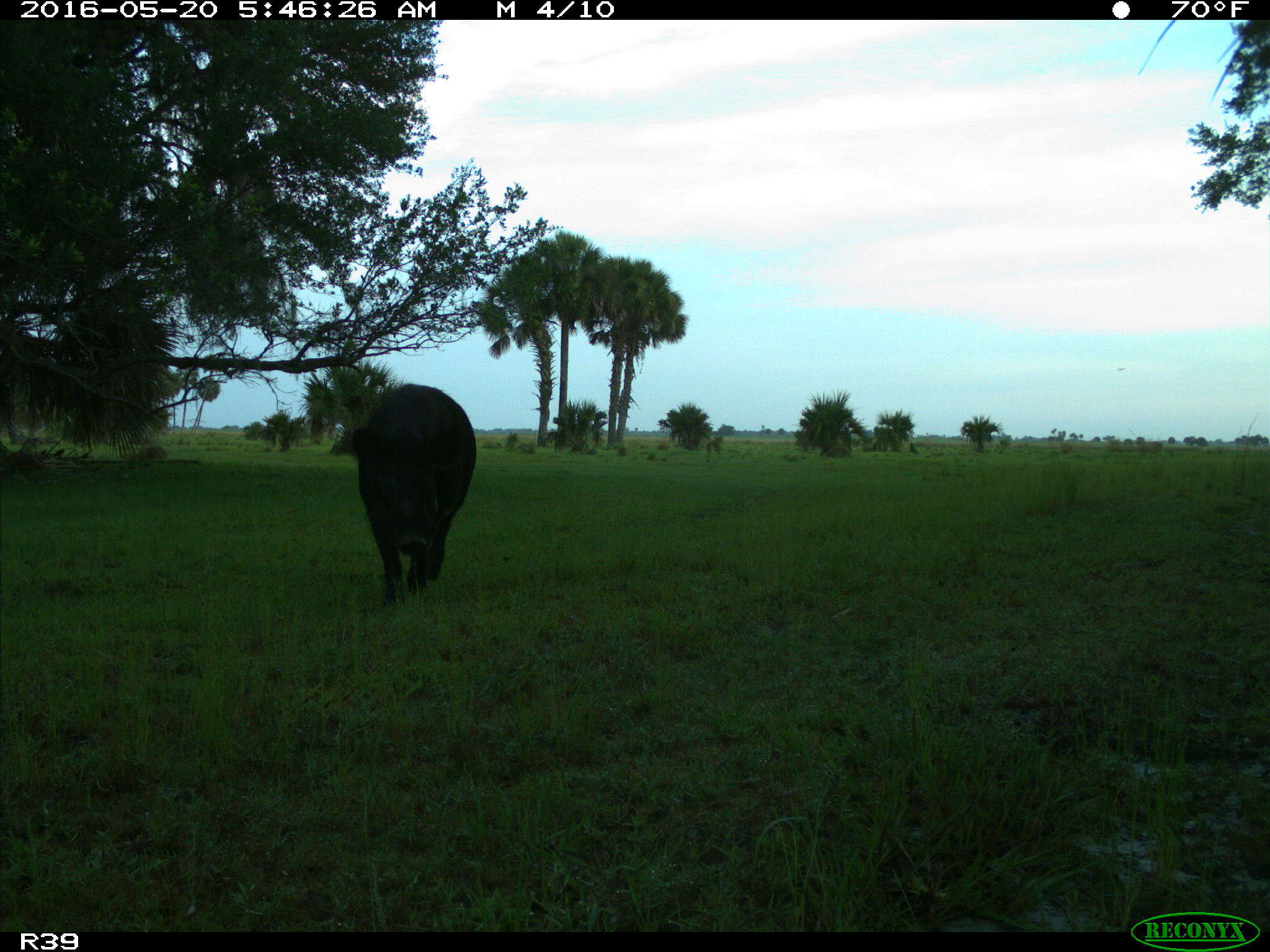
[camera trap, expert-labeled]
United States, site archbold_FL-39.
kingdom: Animalia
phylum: Chordata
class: Mammalia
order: Artiodactyla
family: Suidae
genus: Sus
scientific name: Sus scrofa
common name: wild boar